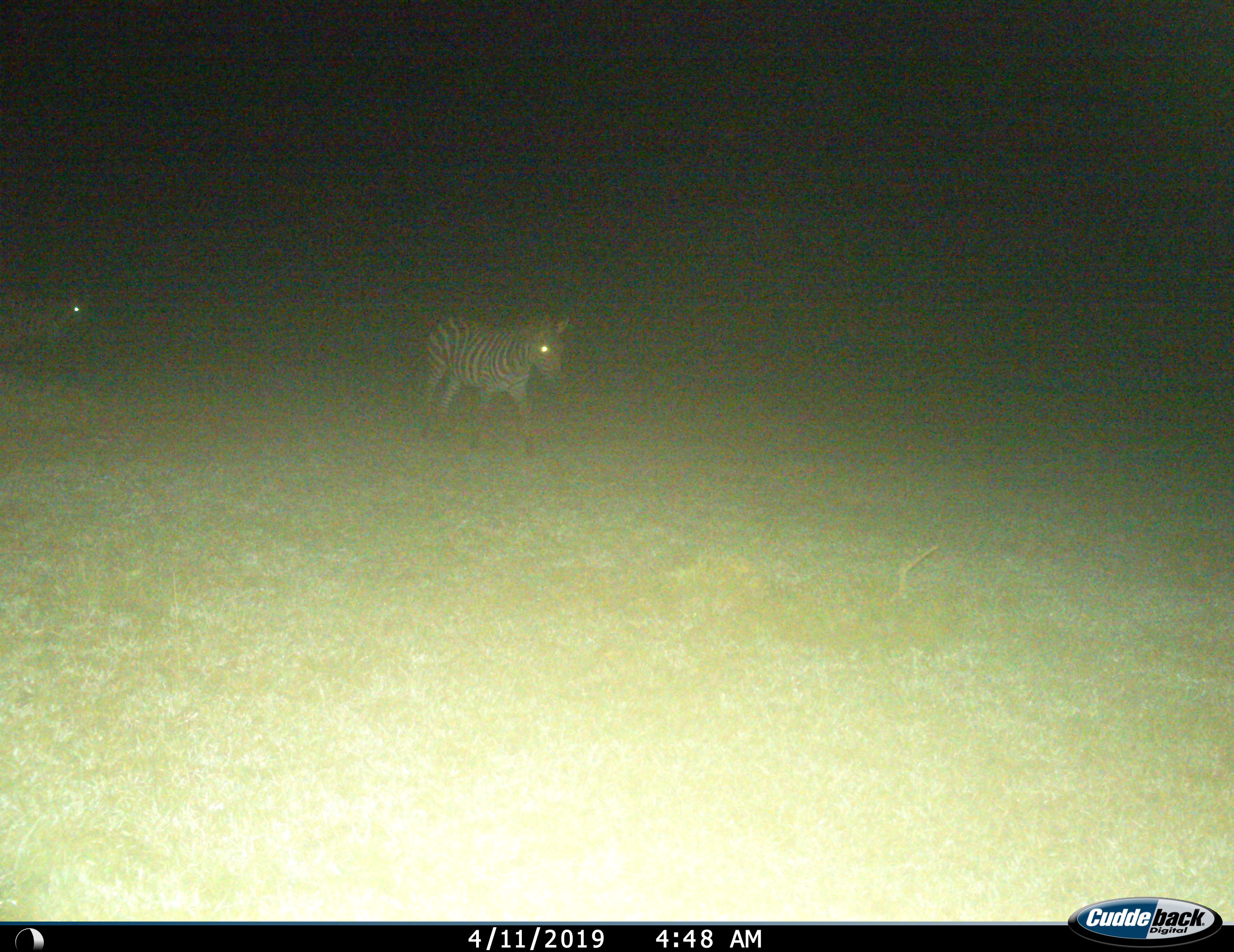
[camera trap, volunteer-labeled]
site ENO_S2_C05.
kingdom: Animalia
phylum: Chordata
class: Mammalia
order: Perissodactyla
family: Equidae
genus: Equus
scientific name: Equus quagga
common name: plains zebra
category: zebraplains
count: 2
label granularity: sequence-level